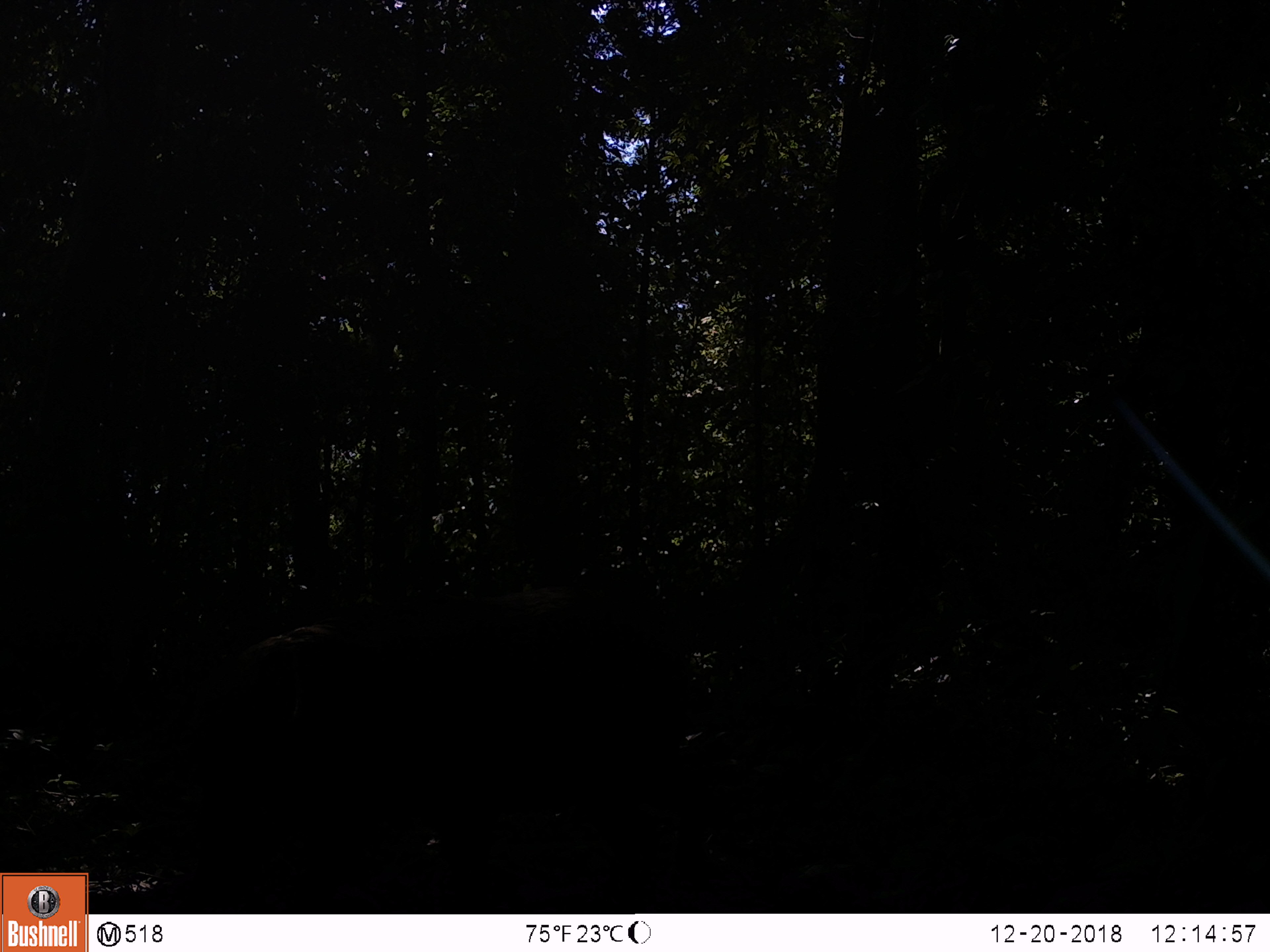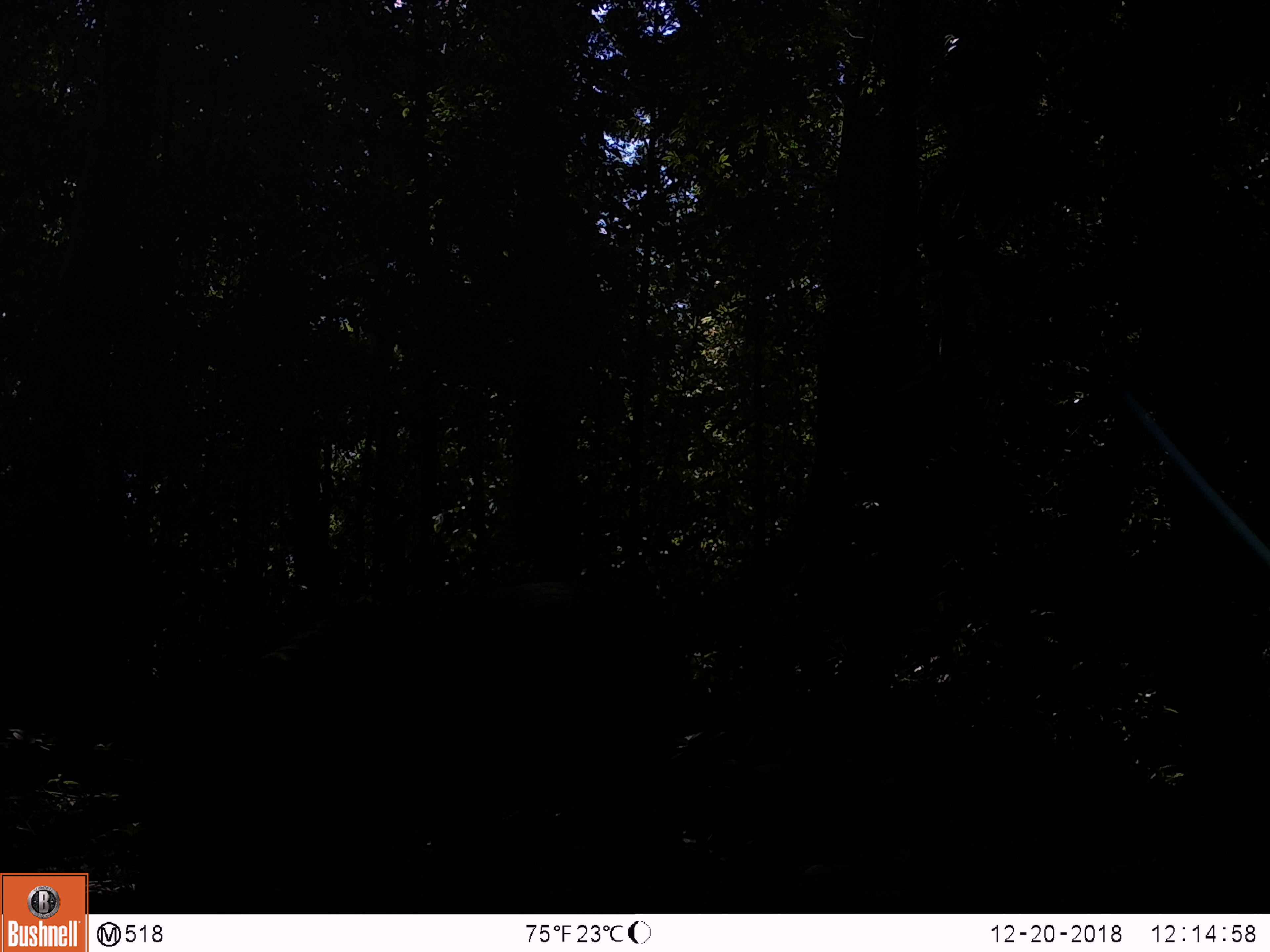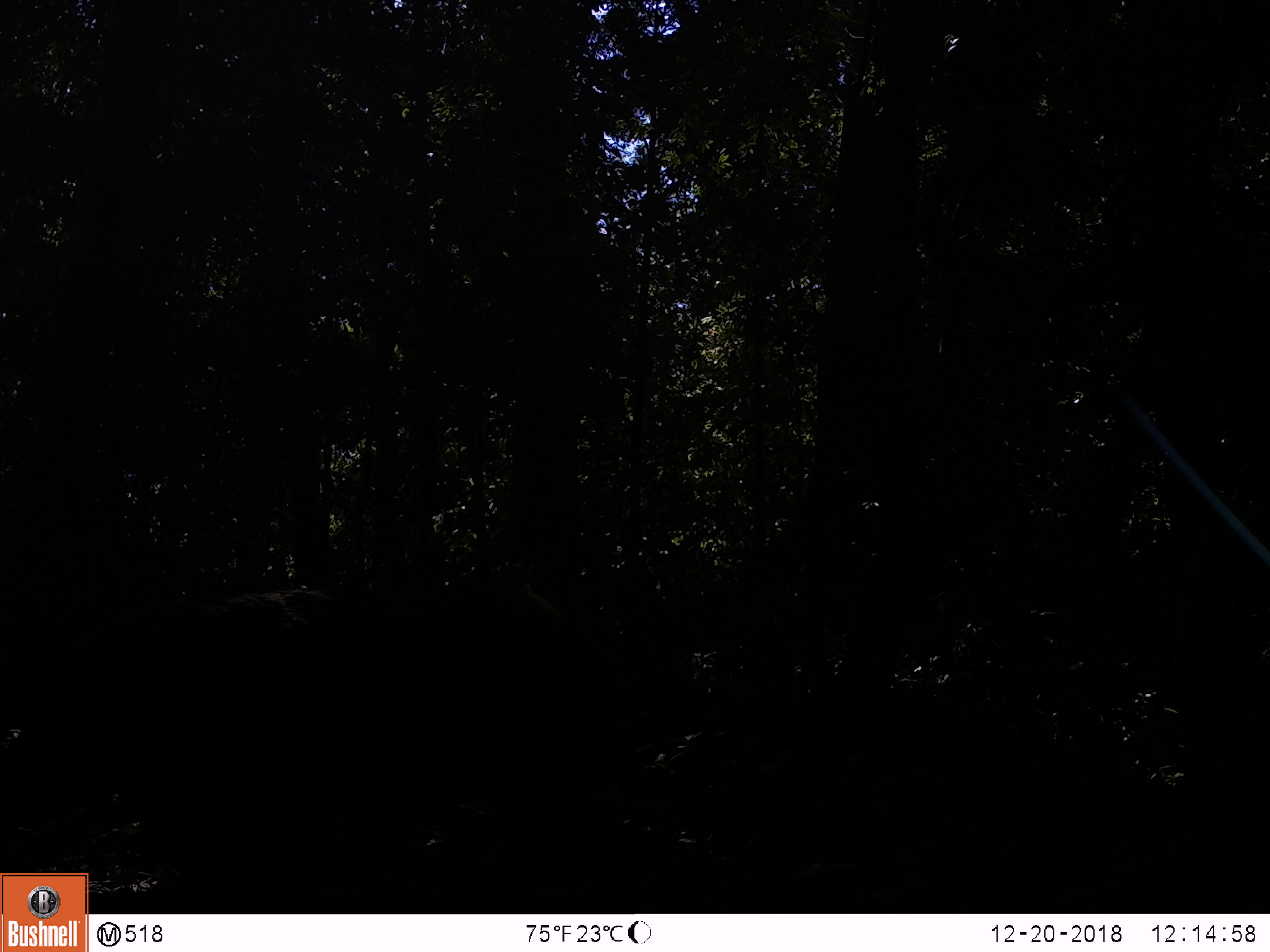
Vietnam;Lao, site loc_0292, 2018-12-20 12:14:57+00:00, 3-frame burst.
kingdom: Animalia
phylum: Chordata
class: Mammalia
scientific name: Mammalia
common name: mammal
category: unidentified mammal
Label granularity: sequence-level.